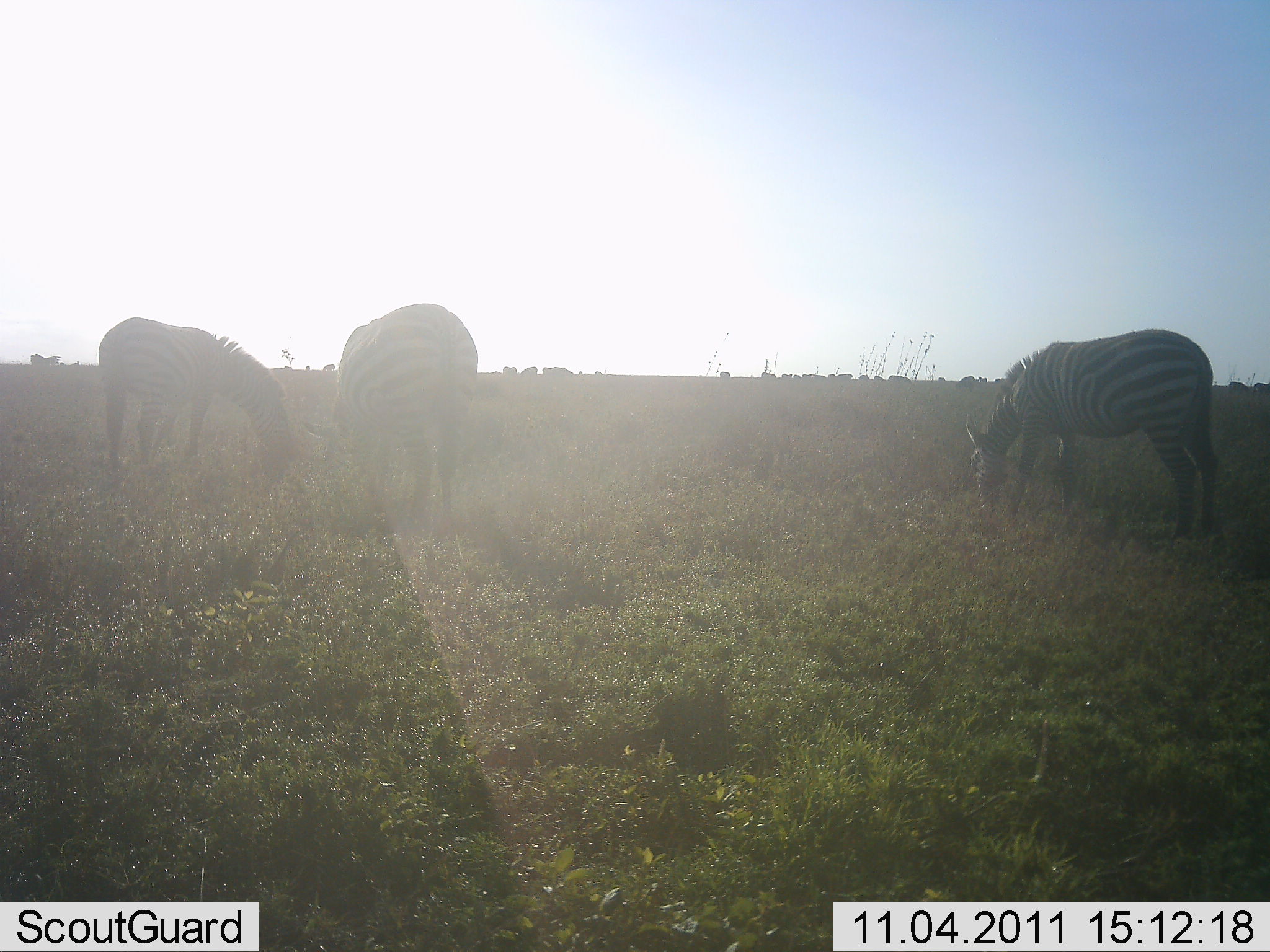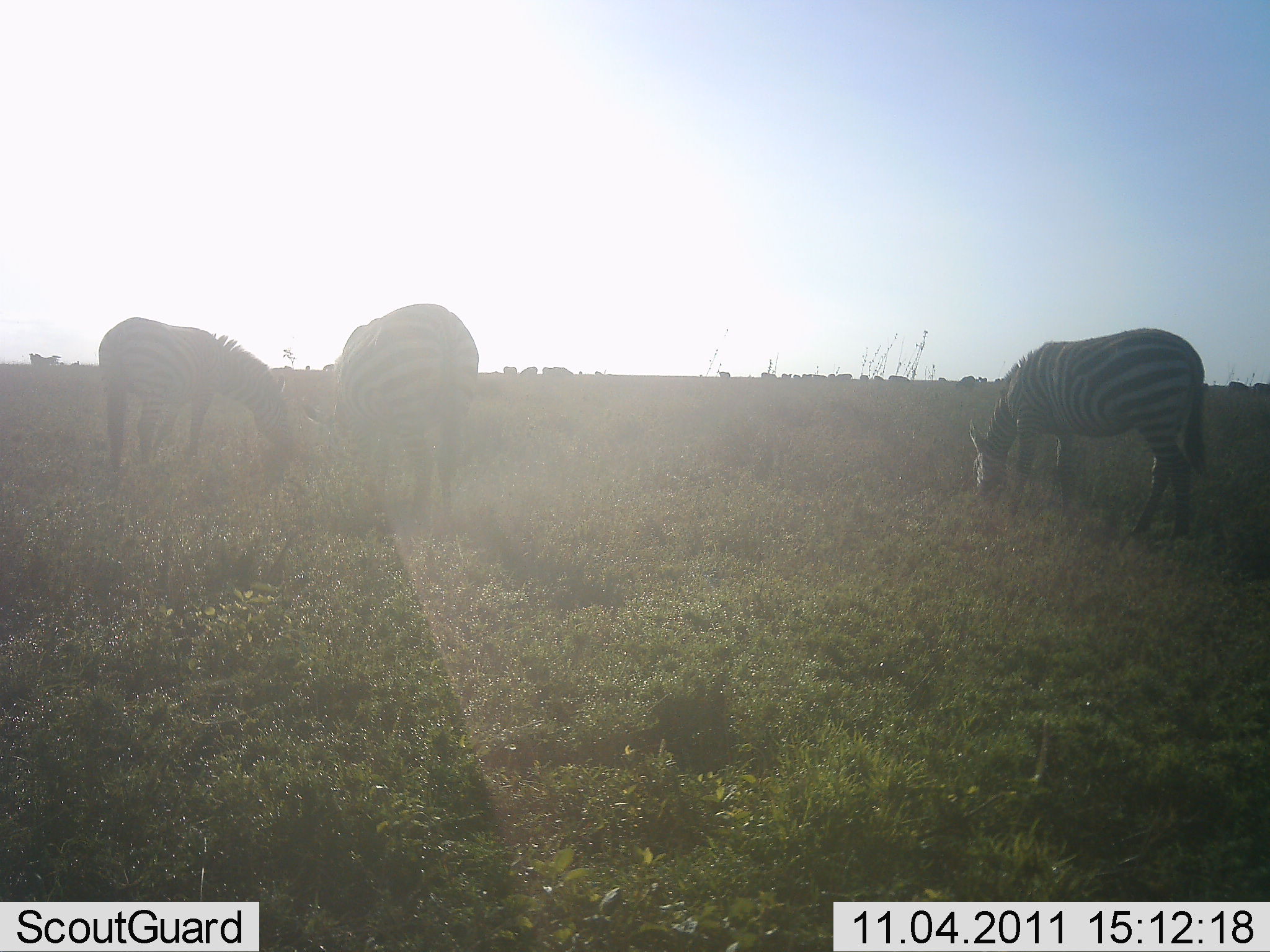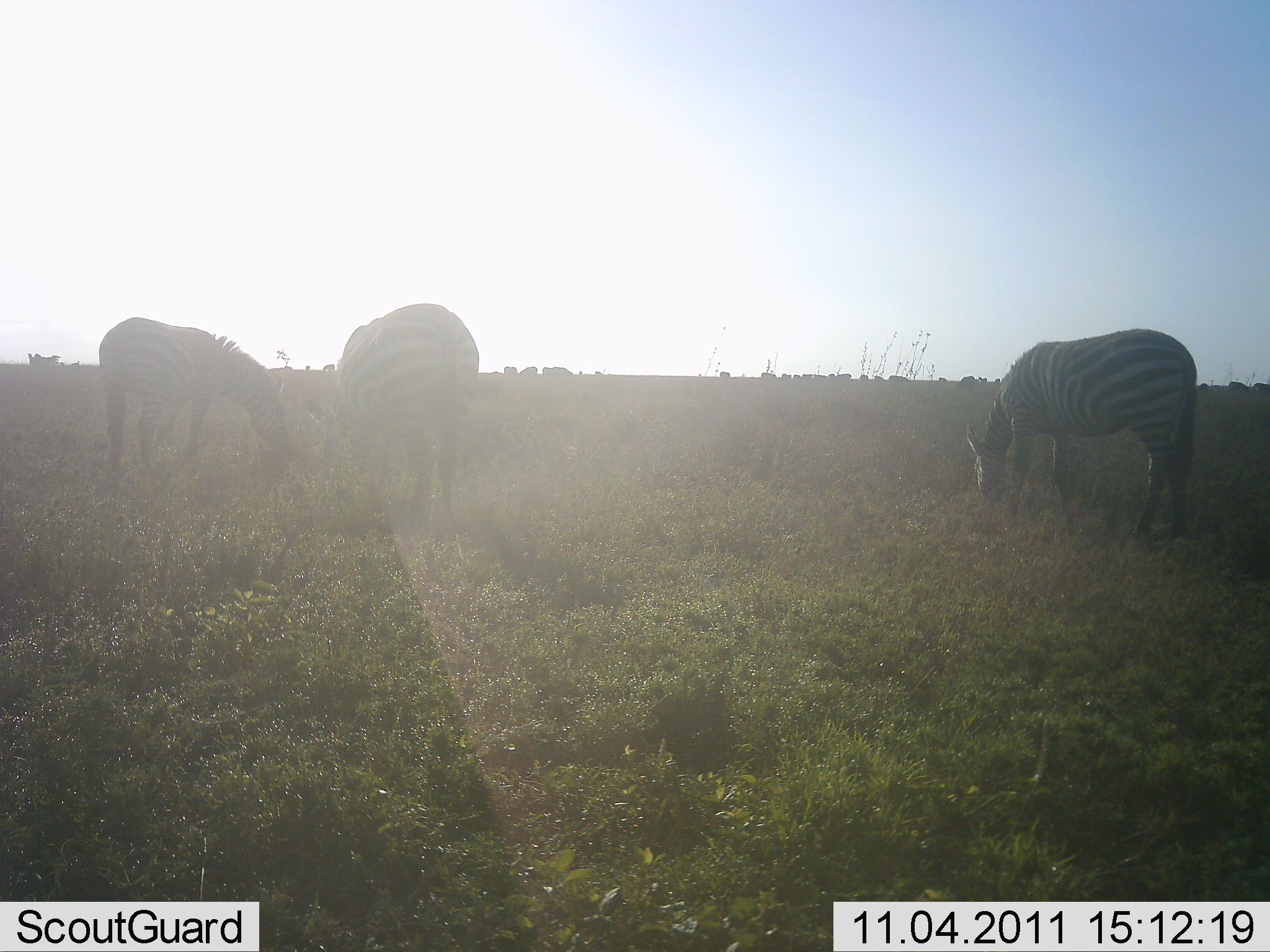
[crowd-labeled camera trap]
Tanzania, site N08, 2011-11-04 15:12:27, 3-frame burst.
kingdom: Animalia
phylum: Chordata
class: Mammalia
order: Perissodactyla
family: Equidae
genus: Equus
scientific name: Equus quagga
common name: plains zebra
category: zebra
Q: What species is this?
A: Zebra (plains zebra) (Equus quagga).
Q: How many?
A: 3.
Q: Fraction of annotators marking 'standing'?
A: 45%.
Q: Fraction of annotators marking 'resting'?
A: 0%.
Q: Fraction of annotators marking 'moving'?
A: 9%.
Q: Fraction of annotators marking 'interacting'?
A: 0%.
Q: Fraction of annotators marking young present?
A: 0%.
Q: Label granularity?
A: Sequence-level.